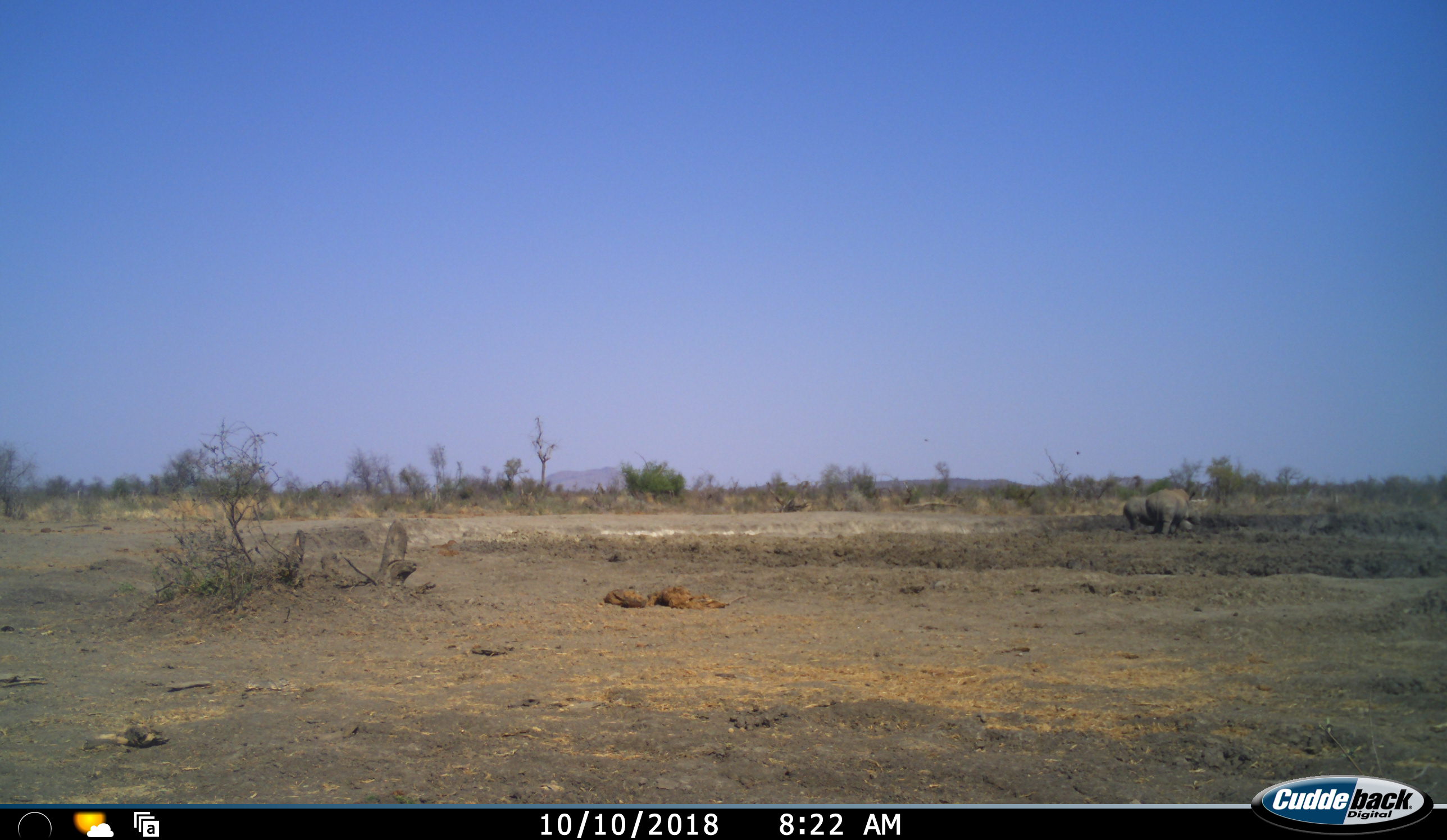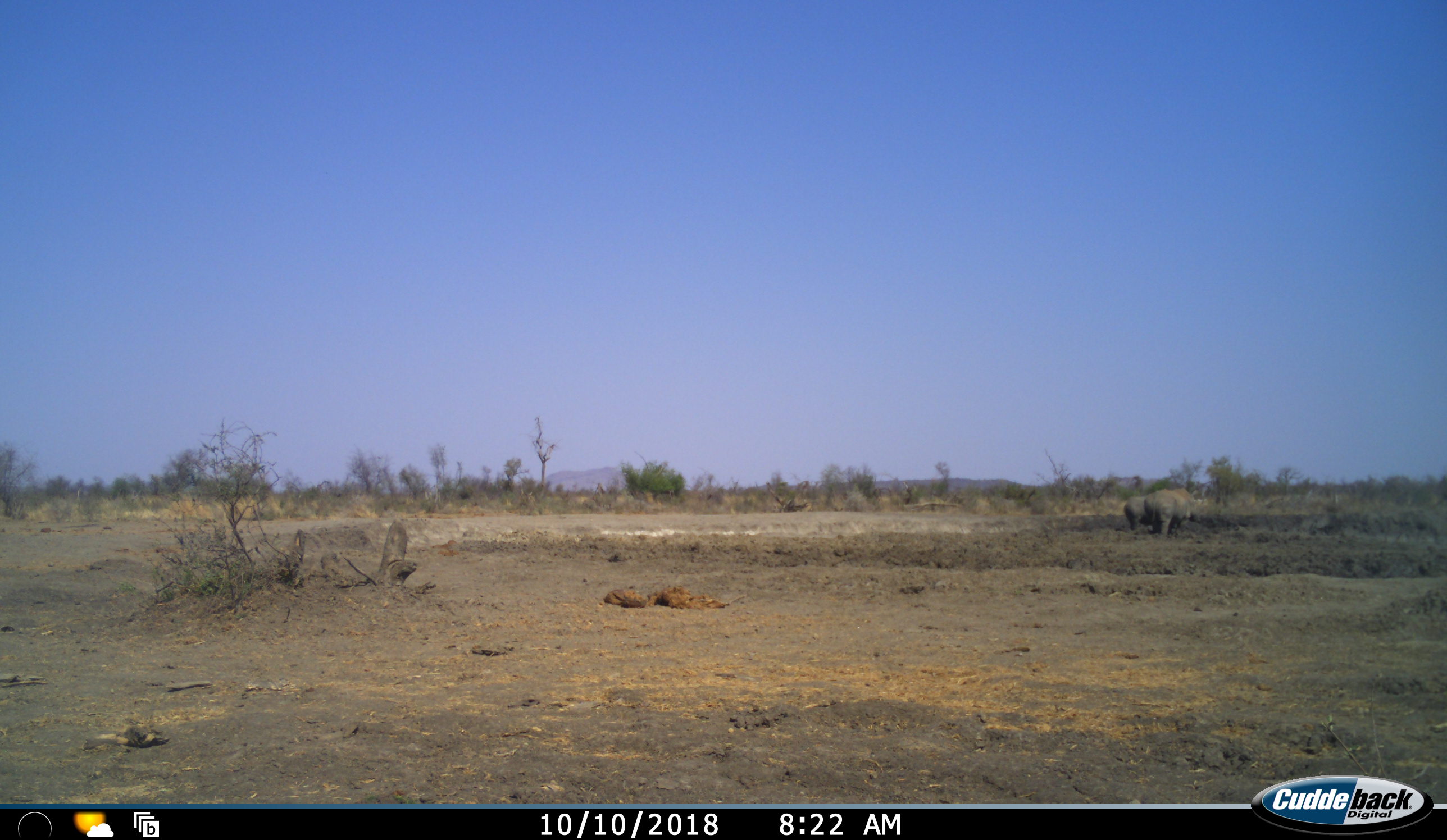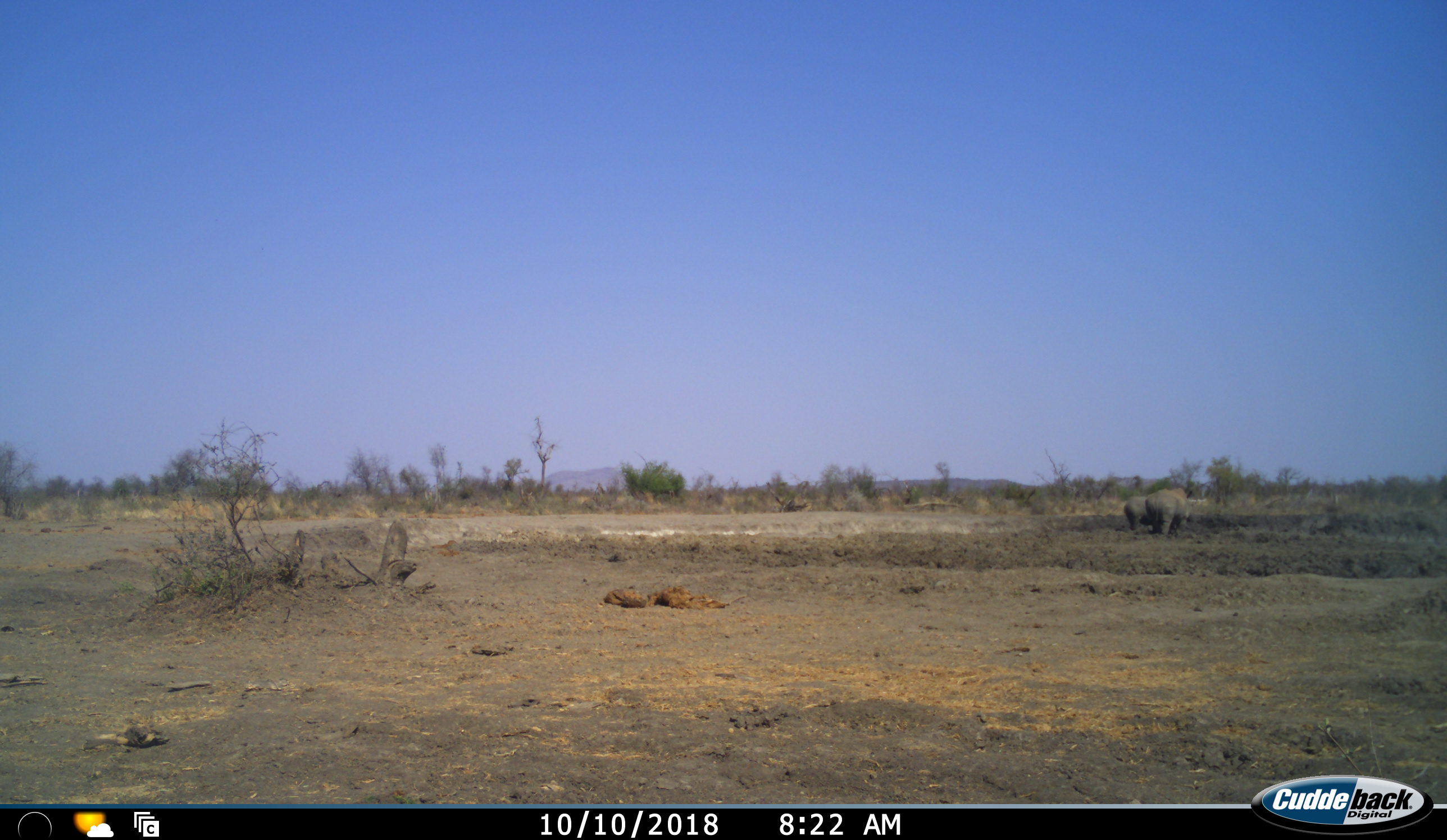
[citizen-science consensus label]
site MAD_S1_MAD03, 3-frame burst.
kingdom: Animalia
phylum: Chordata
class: Mammalia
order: Proboscidea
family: Elephantidae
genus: Loxodonta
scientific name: Loxodonta africana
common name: african bush elephant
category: elephant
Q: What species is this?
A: Elephant (african bush elephant) (Loxodonta africana).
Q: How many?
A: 2.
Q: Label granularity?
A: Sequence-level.